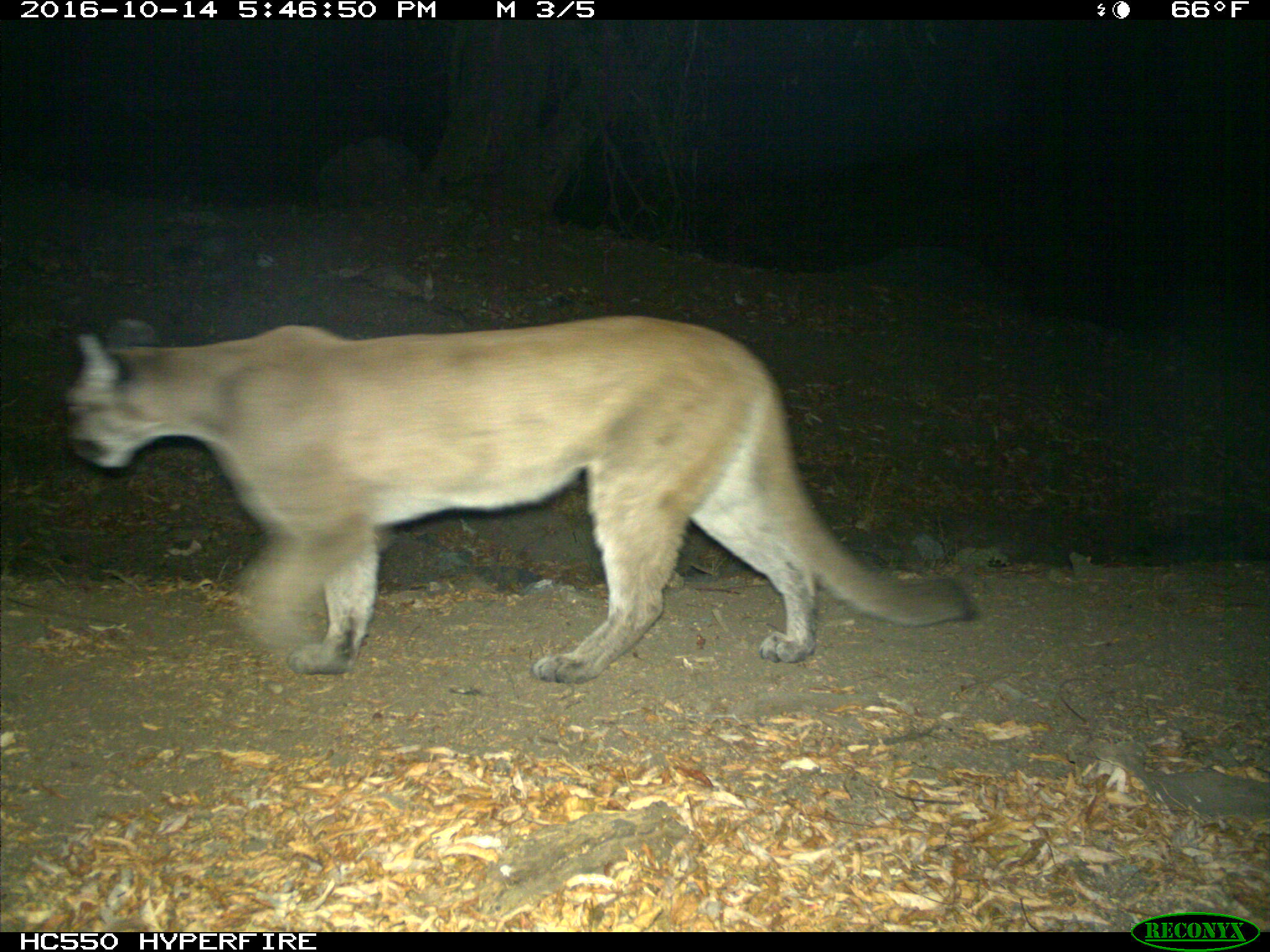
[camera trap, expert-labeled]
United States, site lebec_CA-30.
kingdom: Animalia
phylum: Chordata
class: Mammalia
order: Carnivora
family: Felidae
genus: Puma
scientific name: Puma concolor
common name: mountain lion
Puma concolor (mountain lion).